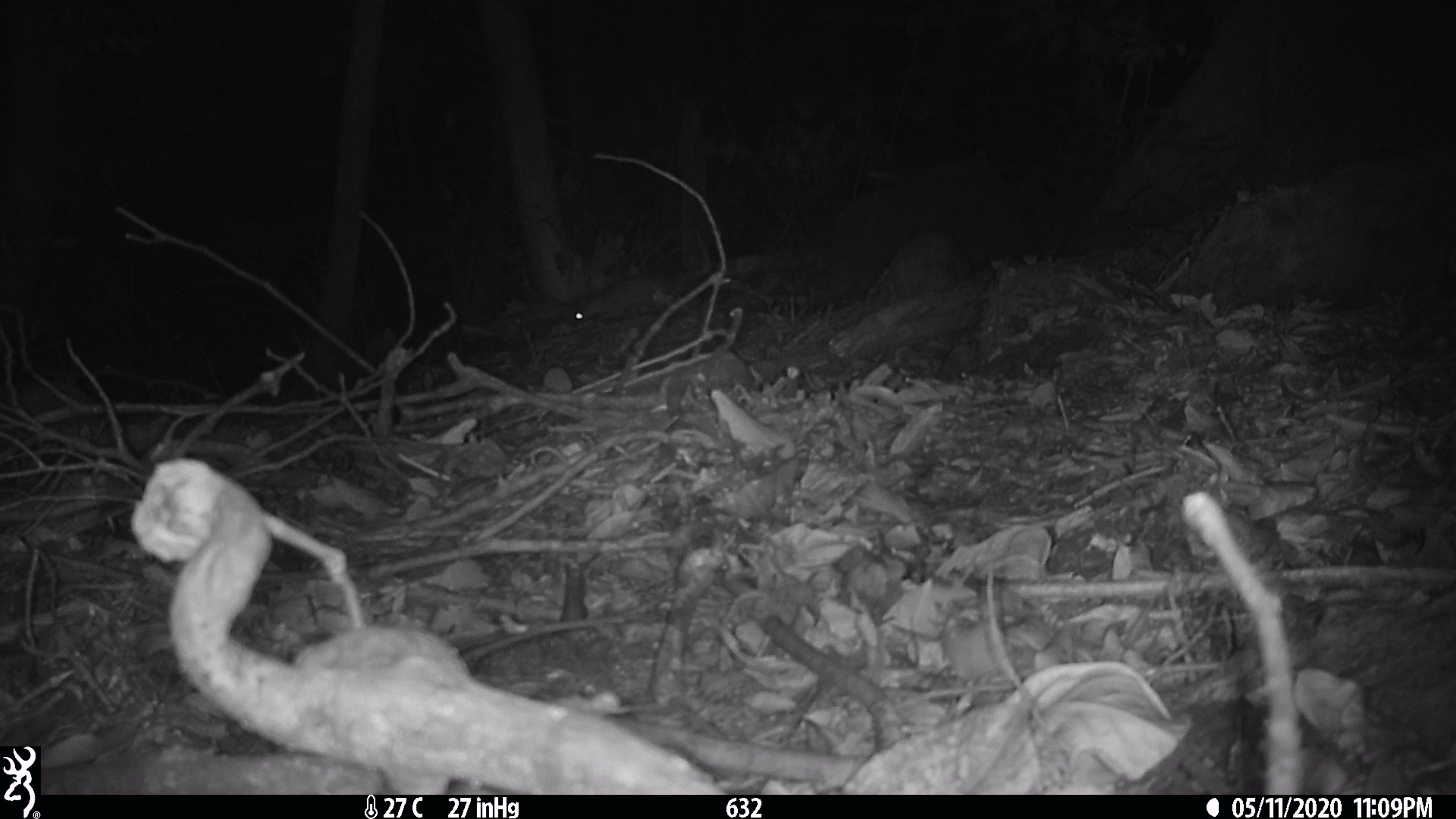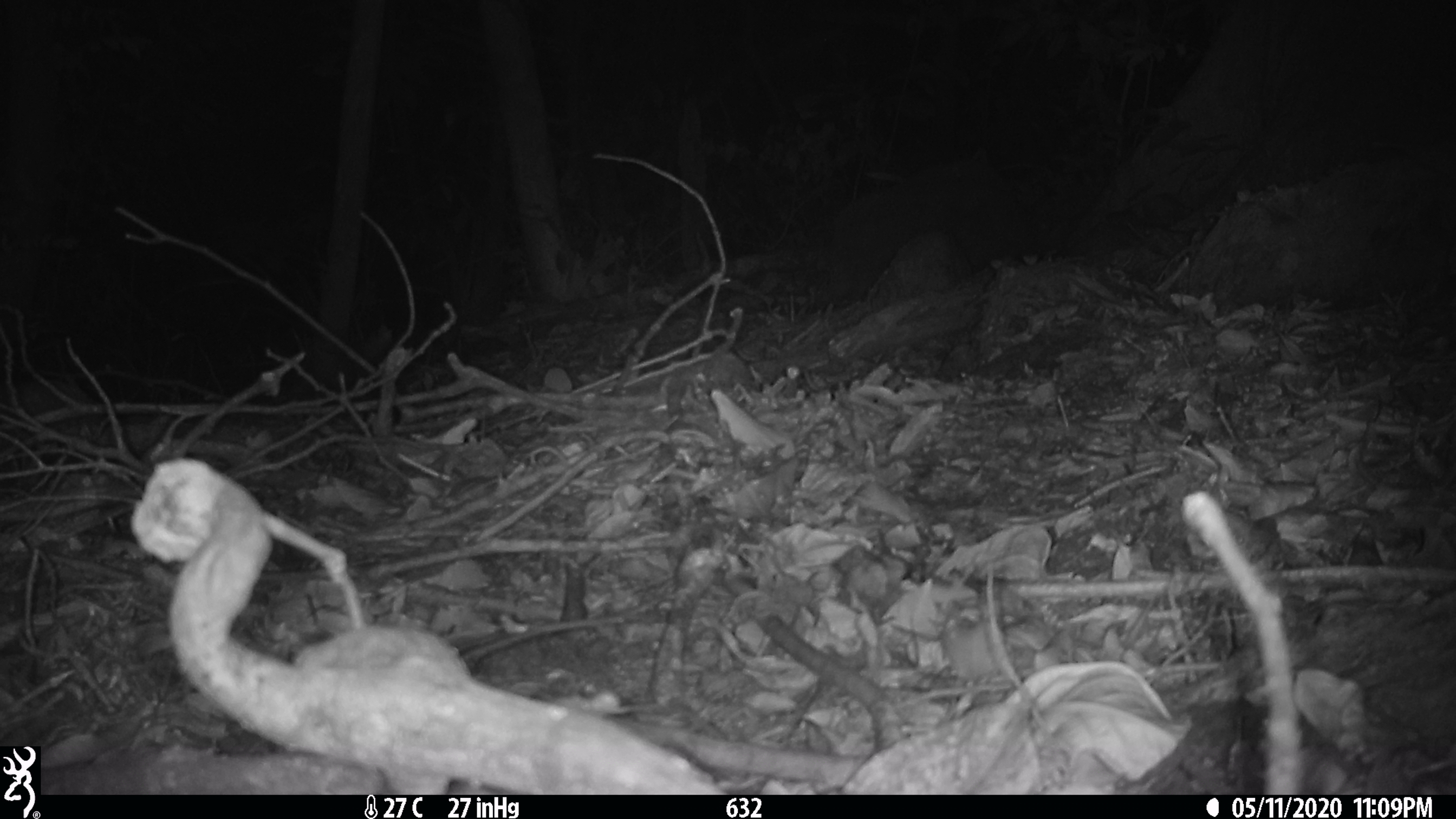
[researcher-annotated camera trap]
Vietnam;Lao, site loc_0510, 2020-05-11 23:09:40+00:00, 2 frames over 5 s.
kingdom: Animalia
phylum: Chordata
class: Mammalia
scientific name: Mammalia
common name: mammal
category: unidentified small mammal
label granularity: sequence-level